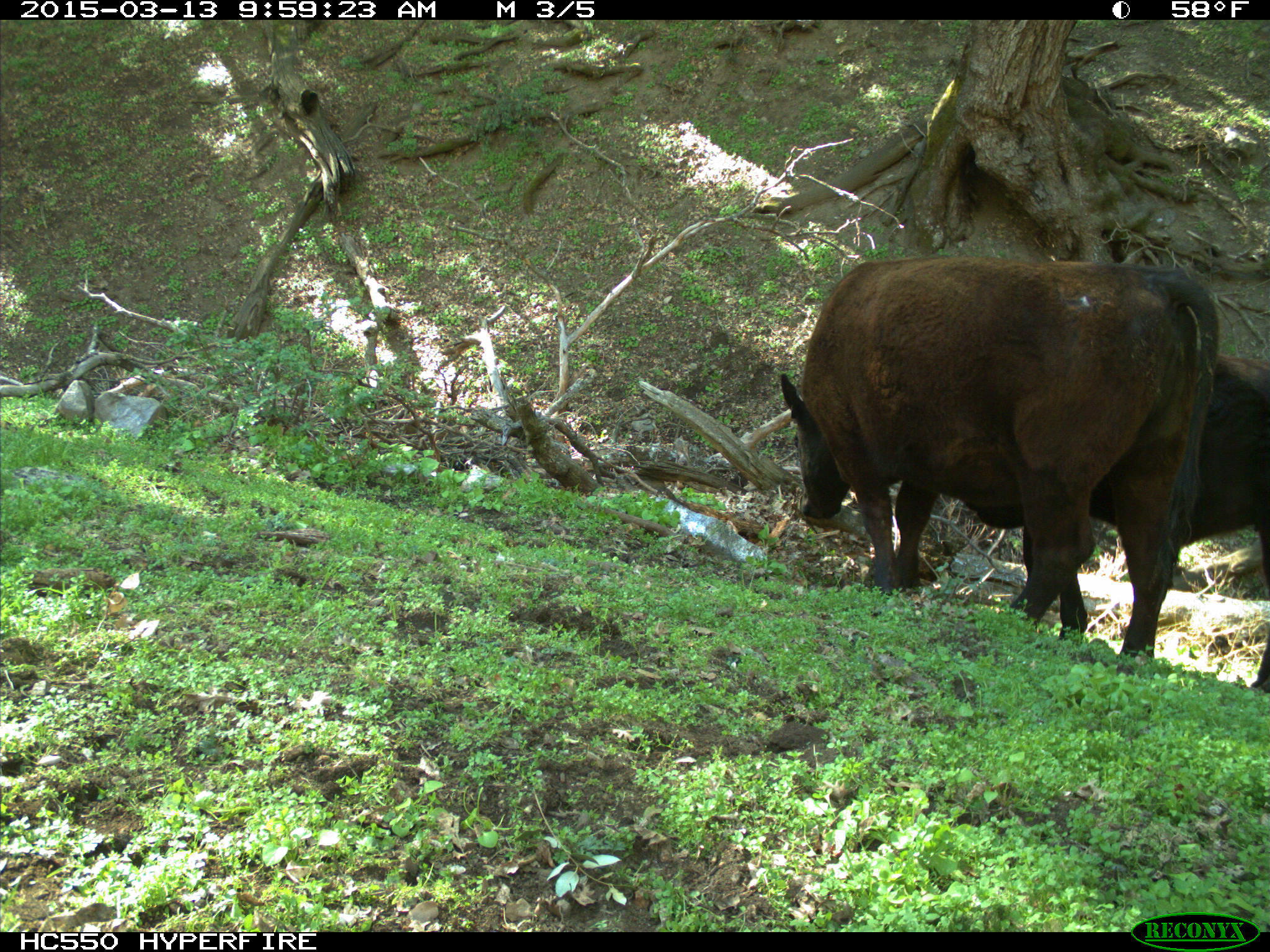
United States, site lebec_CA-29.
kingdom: Animalia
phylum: Chordata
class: Mammalia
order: Artiodactyla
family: Bovidae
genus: Bos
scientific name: Bos taurus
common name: domestic cow